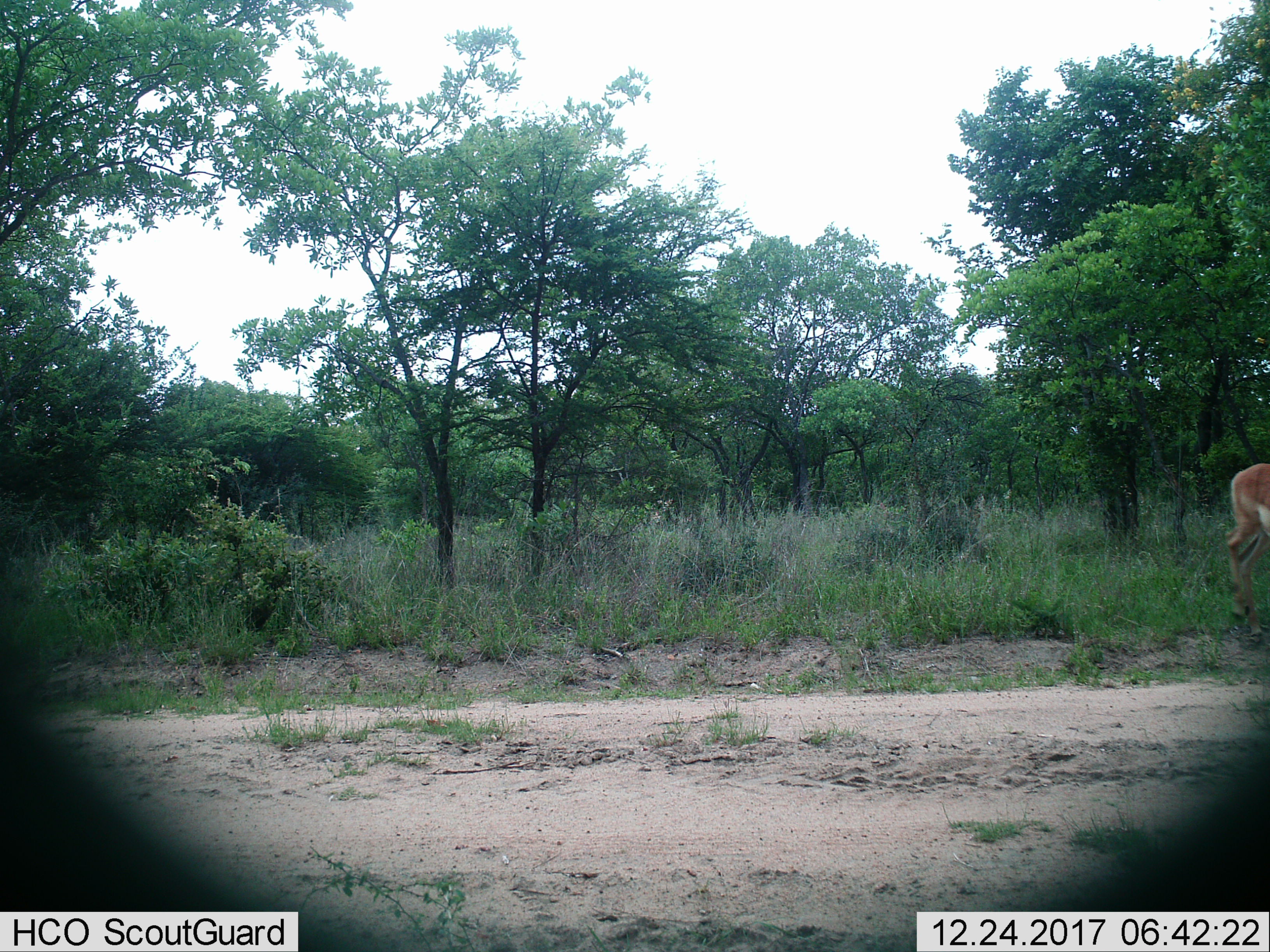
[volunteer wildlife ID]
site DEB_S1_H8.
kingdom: Animalia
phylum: Chordata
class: Mammalia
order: Artiodactyla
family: Bovidae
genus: Aepyceros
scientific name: Aepyceros melampus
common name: impala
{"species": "impala (Aepyceros melampus)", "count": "1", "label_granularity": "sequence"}